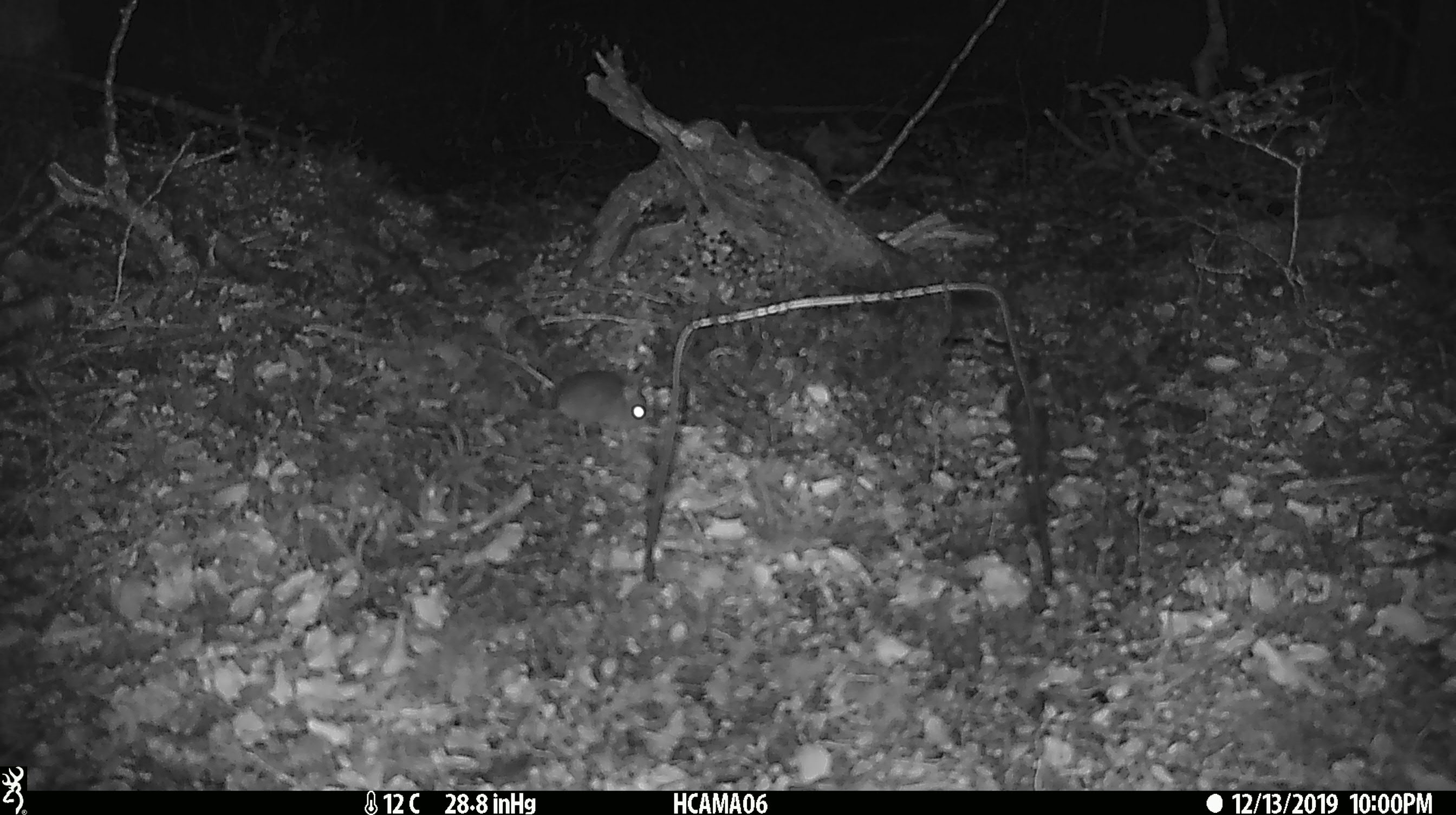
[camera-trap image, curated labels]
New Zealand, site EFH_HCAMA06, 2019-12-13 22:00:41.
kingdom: Animalia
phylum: Chordata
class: Mammalia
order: Rodentia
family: Muridae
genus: Mus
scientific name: Mus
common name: mouse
Mouse (Mus).